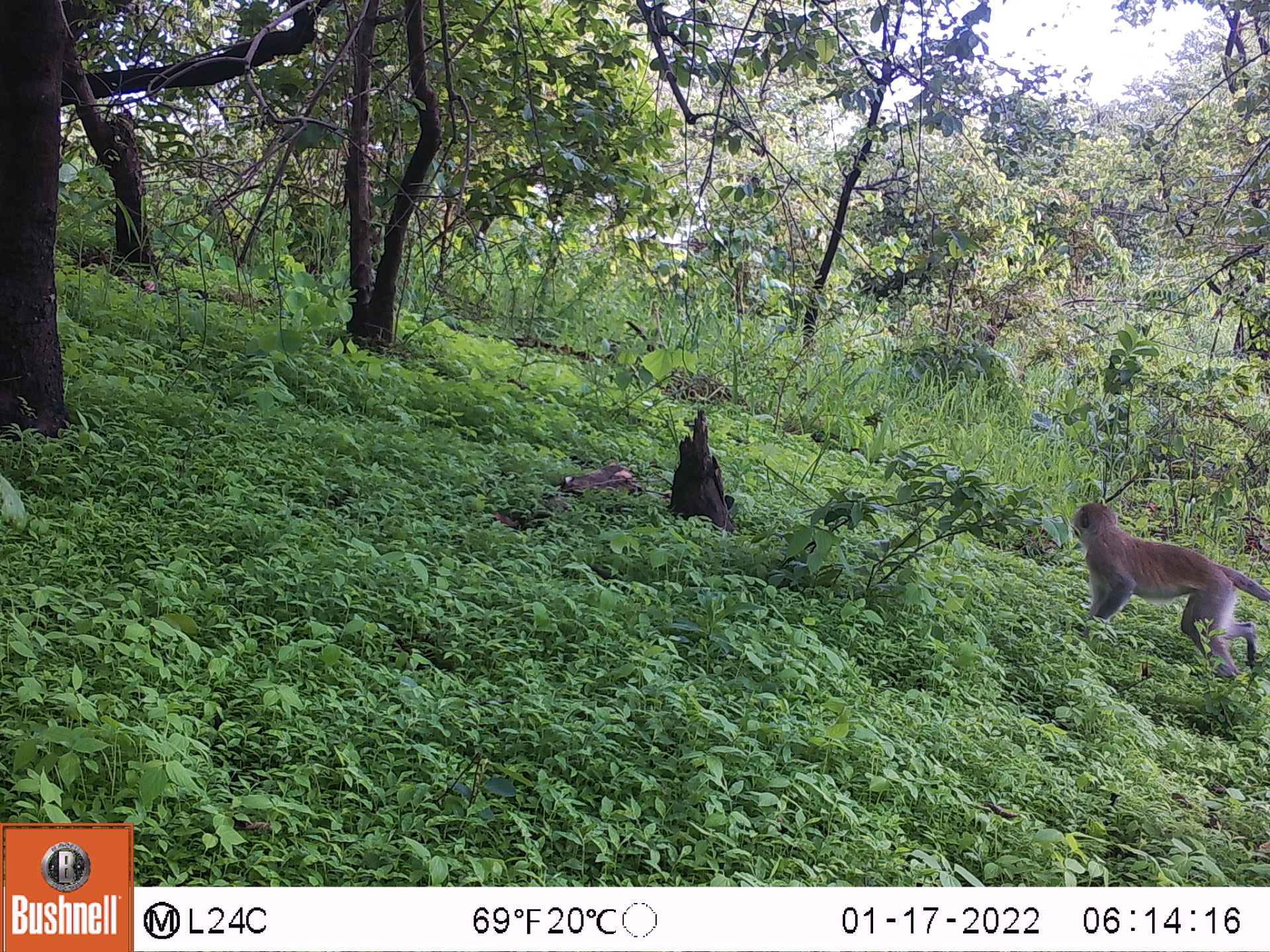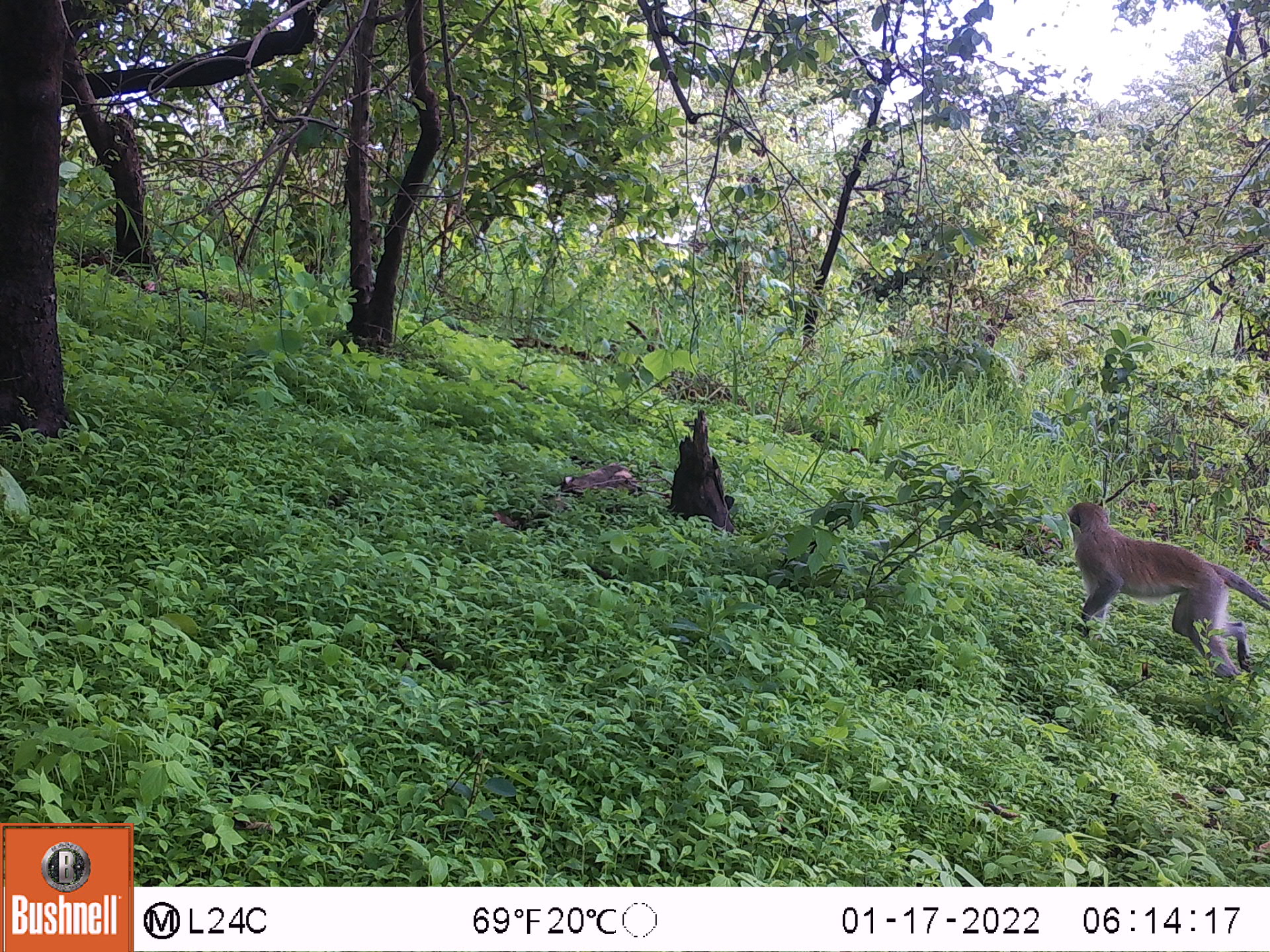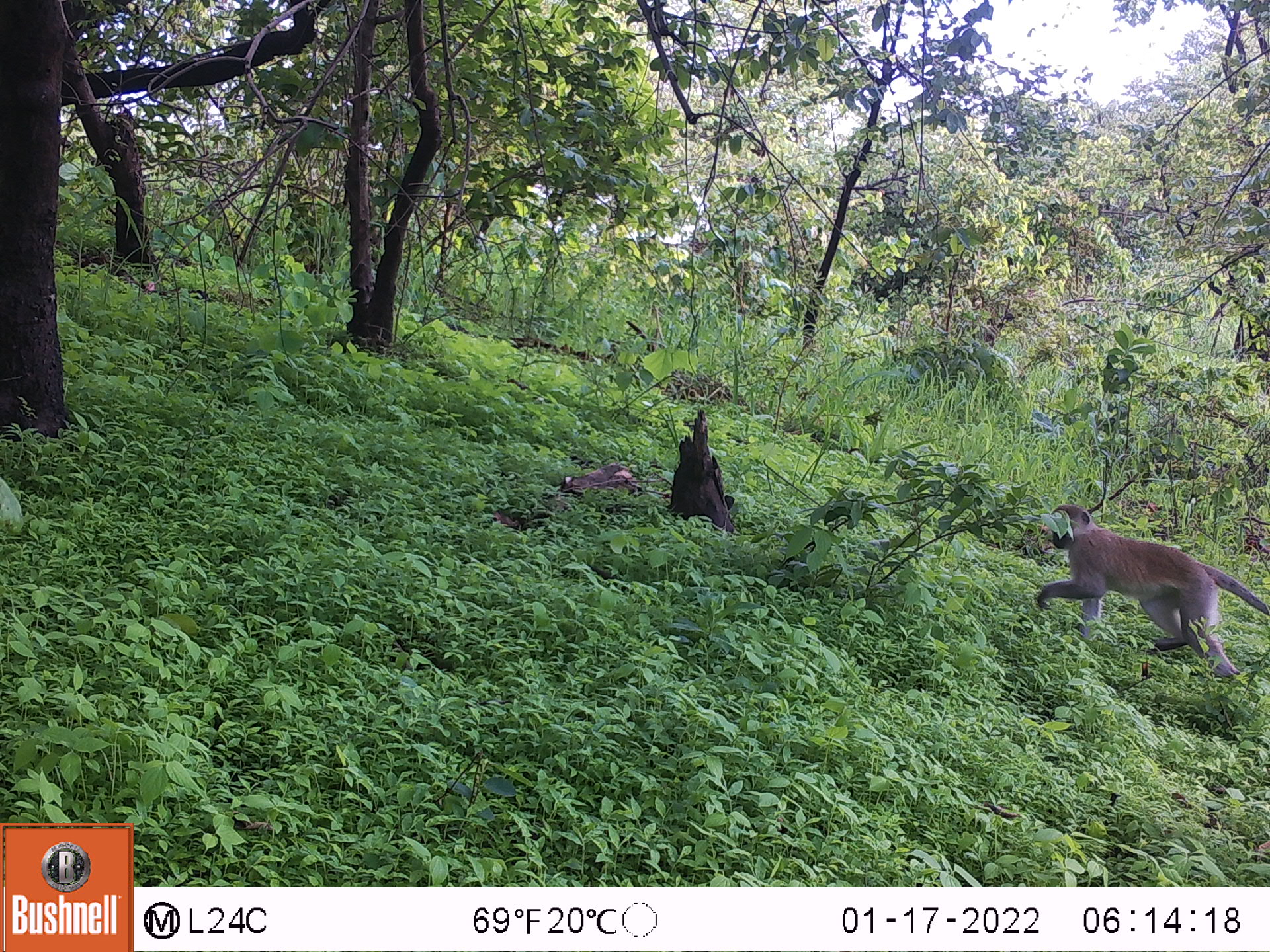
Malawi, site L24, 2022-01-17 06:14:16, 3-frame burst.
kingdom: Animalia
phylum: Chordata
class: Mammalia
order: Primates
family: Cercopithecidae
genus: Chlorocebus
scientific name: Chlorocebus pygerythrus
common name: vervet monkey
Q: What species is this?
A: Vervet monkey (Chlorocebus pygerythrus).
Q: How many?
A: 1.